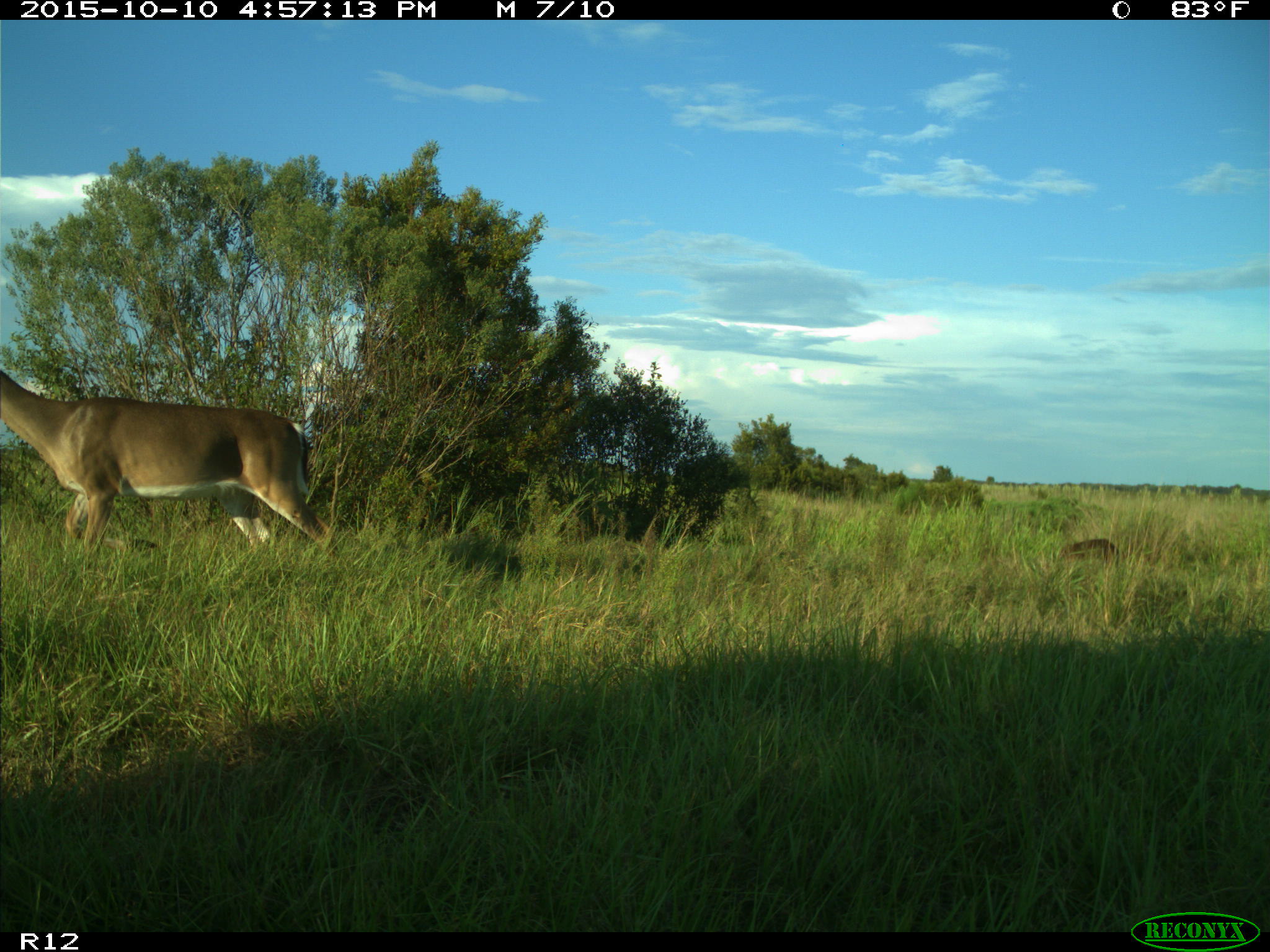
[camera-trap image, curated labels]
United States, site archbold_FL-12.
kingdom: Animalia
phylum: Chordata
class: Mammalia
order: Artiodactyla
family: Cervidae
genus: Odocoileus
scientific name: Odocoileus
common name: deer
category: unidentified deer